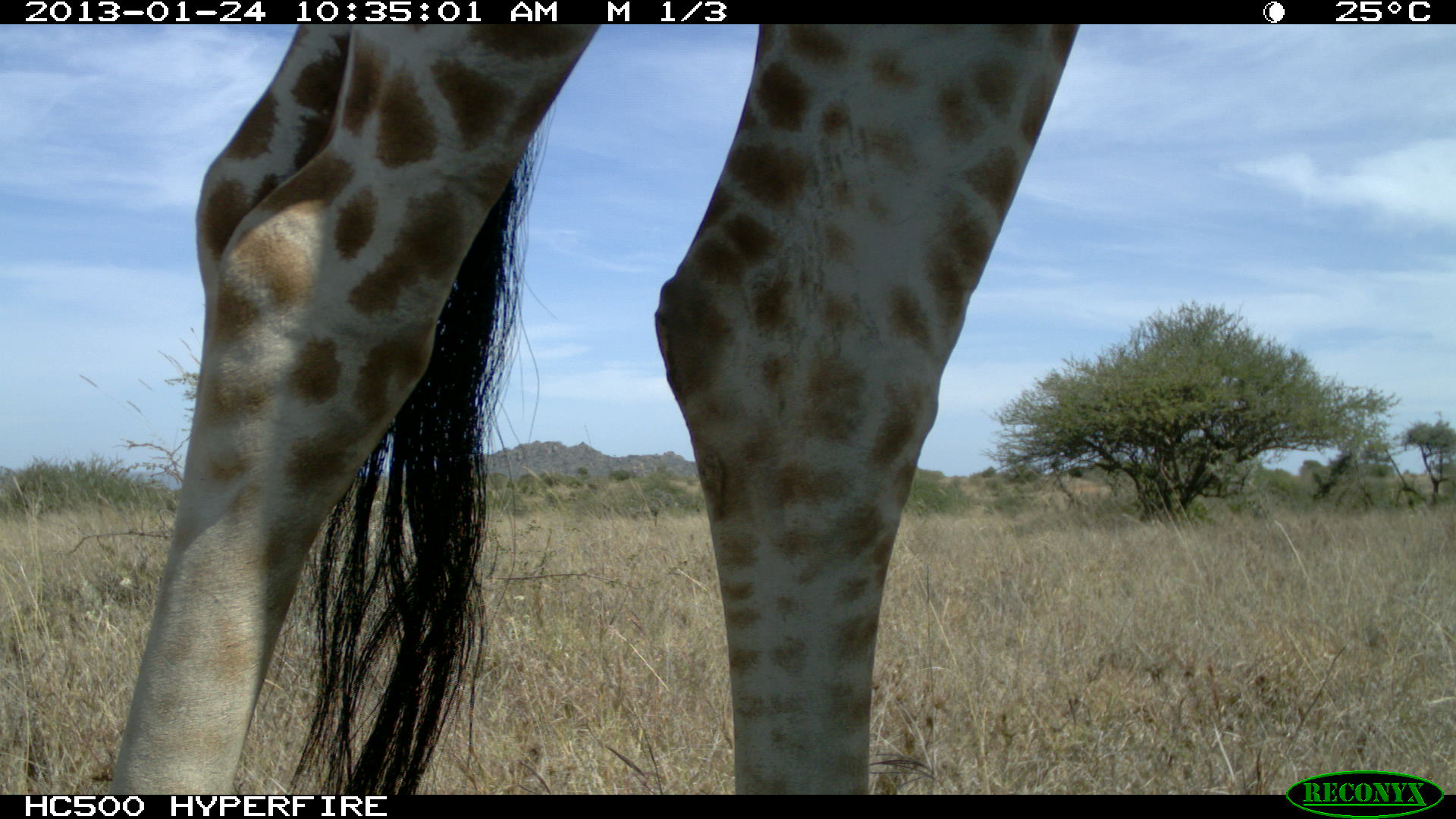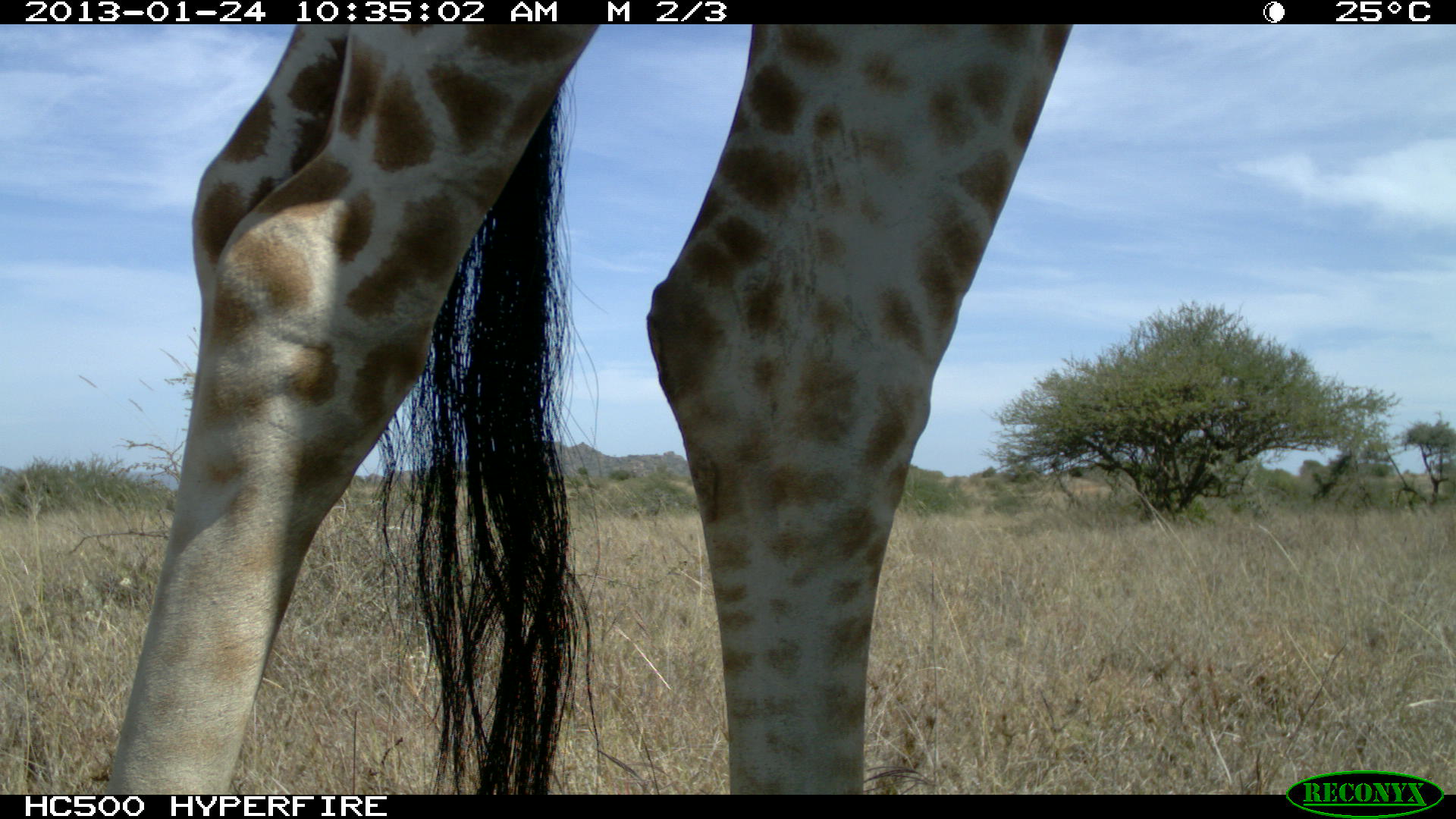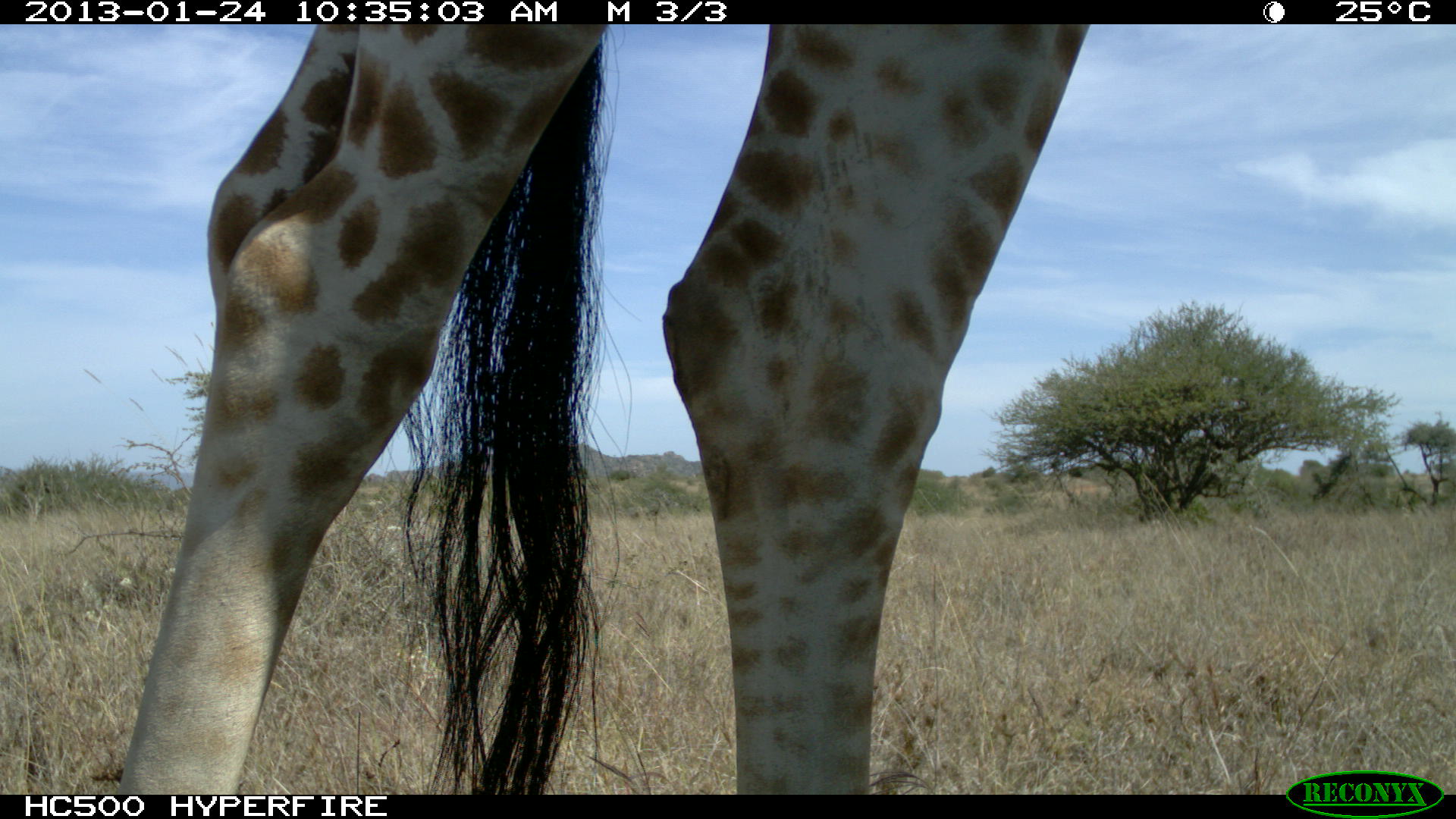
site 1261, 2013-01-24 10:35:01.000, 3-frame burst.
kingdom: Animalia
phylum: Chordata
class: Mammalia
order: Artiodactyla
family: Giraffidae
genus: Giraffa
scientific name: Giraffa camelopardalis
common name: giraffe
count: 1